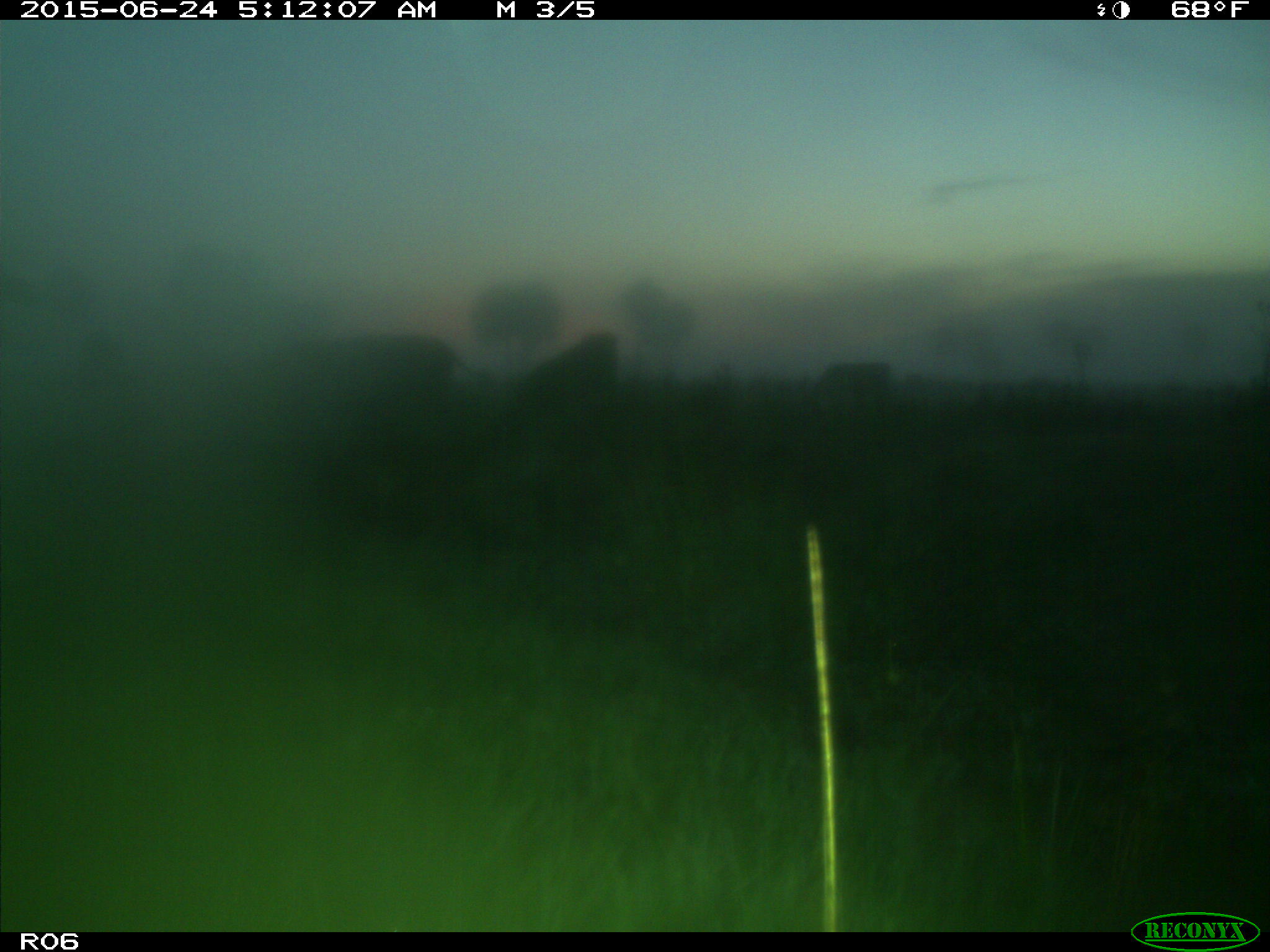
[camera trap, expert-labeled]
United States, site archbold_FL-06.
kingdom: Animalia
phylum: Chordata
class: Mammalia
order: Artiodactyla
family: Bovidae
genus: Bos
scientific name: Bos taurus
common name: domestic cow